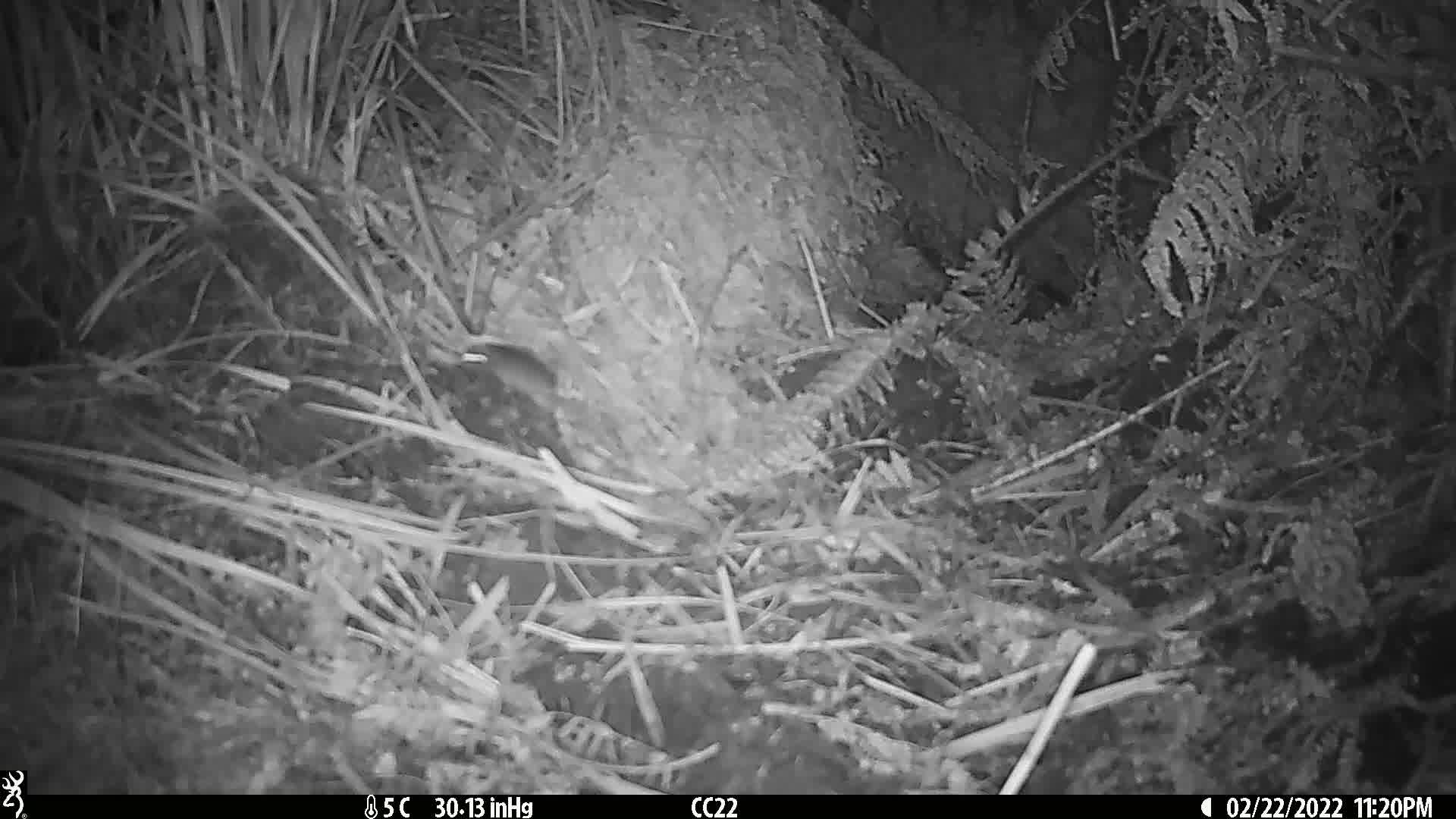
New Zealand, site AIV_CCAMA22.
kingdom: Animalia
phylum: Chordata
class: Mammalia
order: Rodentia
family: Muridae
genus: Mus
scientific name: Mus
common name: mouse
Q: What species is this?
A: Mouse (Mus).